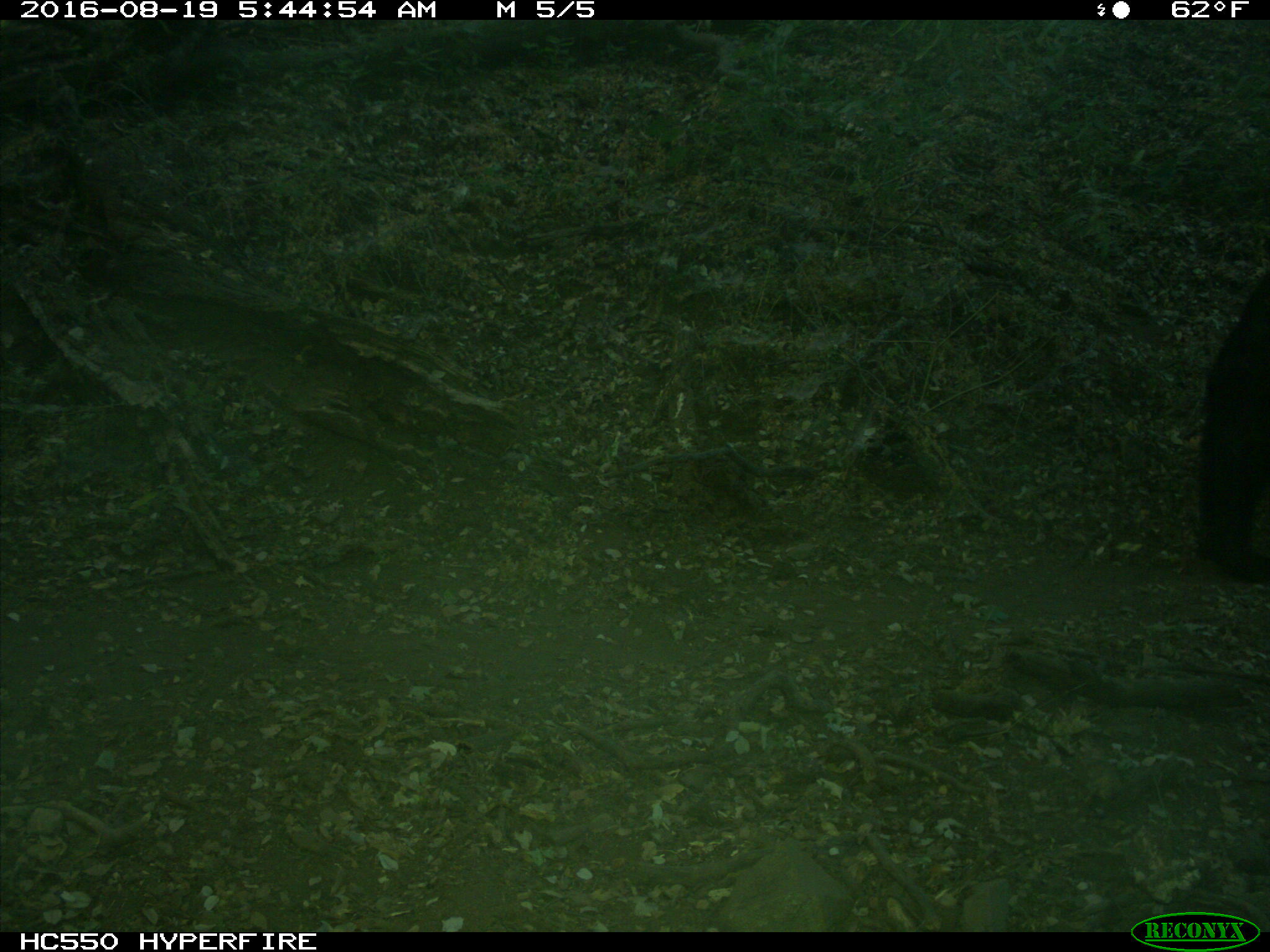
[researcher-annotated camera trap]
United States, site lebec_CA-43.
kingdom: Animalia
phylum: Chordata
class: Mammalia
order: Carnivora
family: Ursidae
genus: Ursus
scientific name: Ursus americanus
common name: american black bear